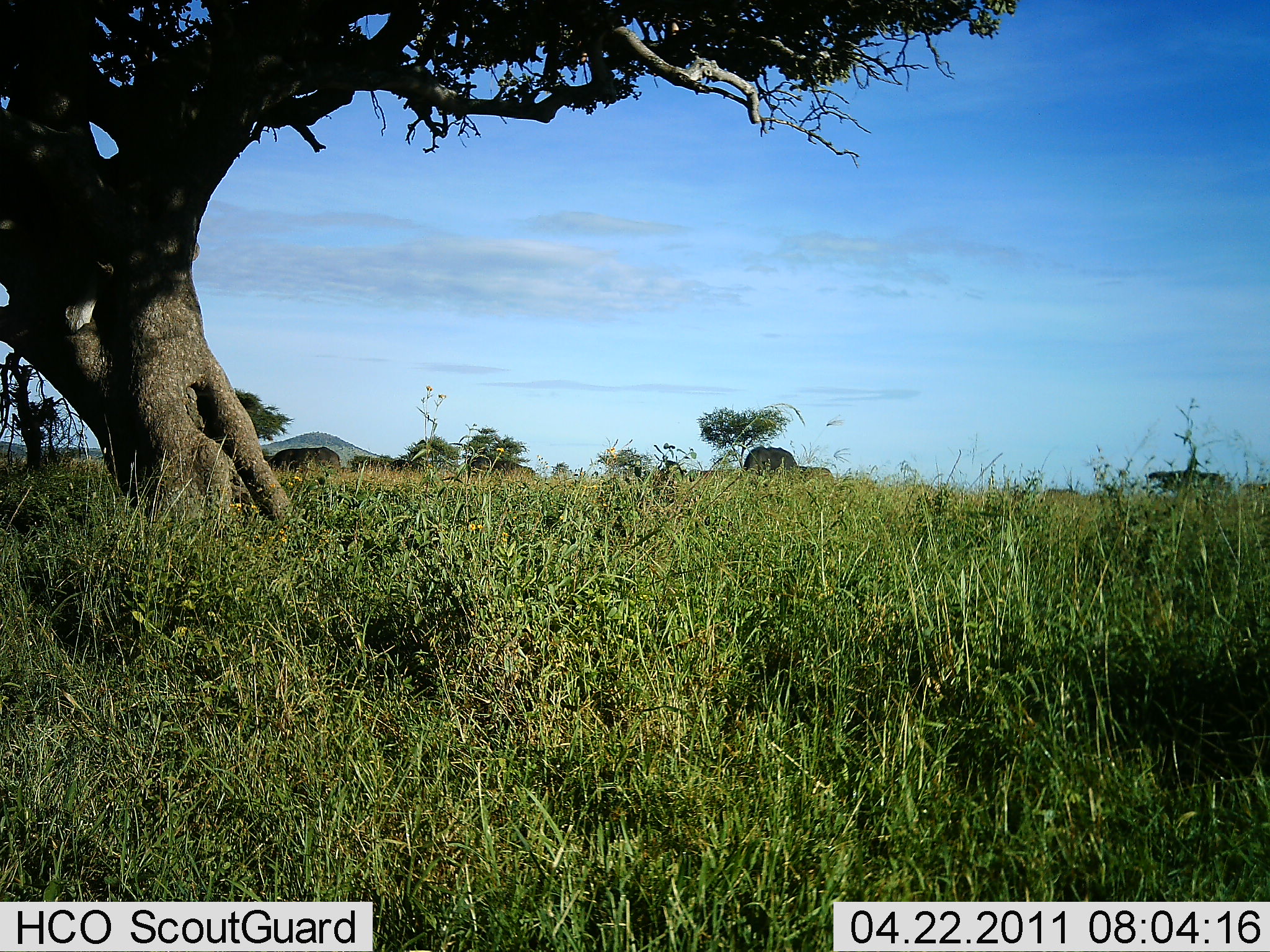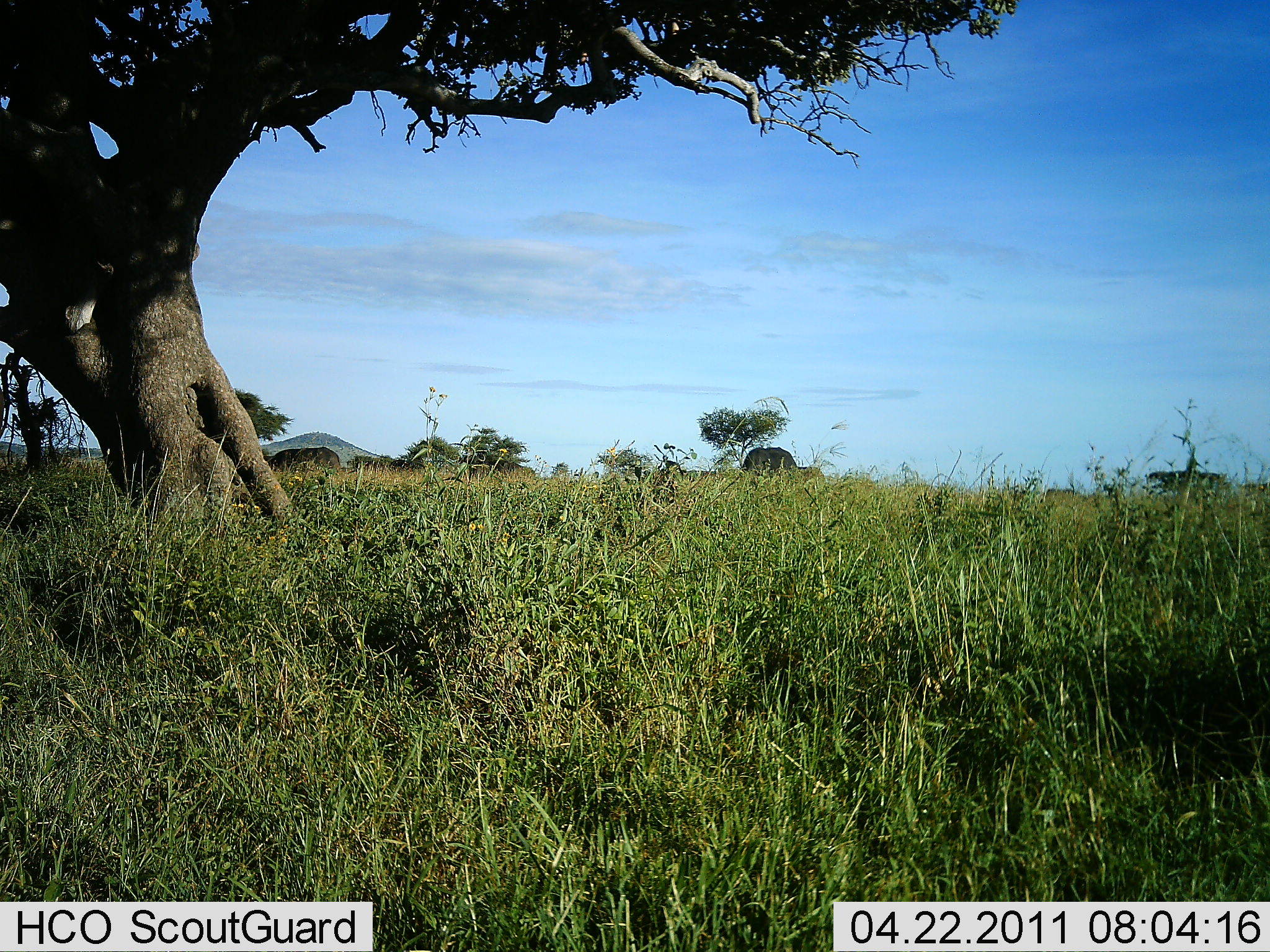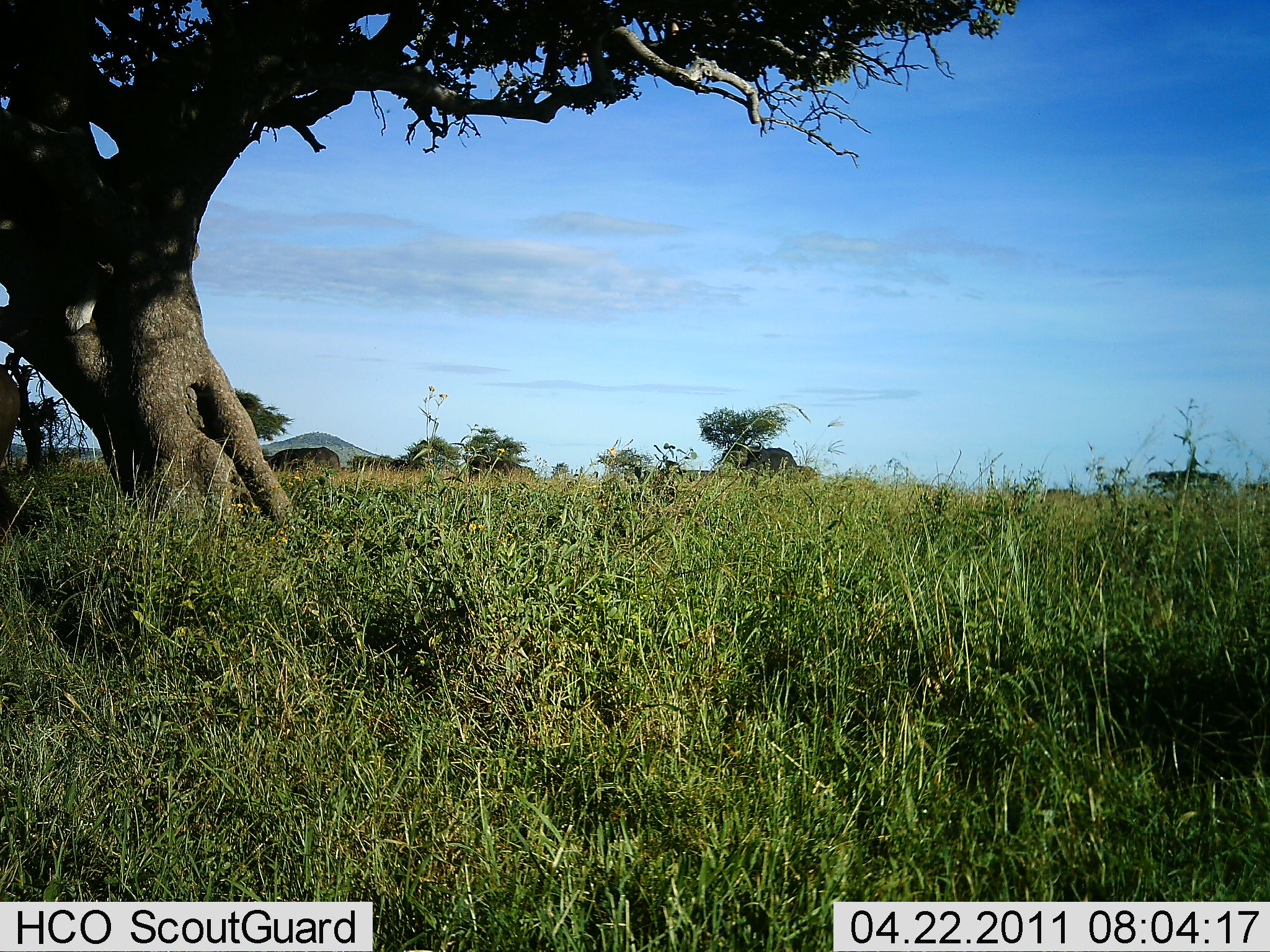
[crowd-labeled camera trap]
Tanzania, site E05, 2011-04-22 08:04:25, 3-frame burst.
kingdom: Animalia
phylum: Chordata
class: Mammalia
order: Artiodactyla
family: Bovidae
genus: Syncerus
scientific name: Syncerus caffer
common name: cape buffalo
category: buffalo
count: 3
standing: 60%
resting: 0%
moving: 0%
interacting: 0%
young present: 0%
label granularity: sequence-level